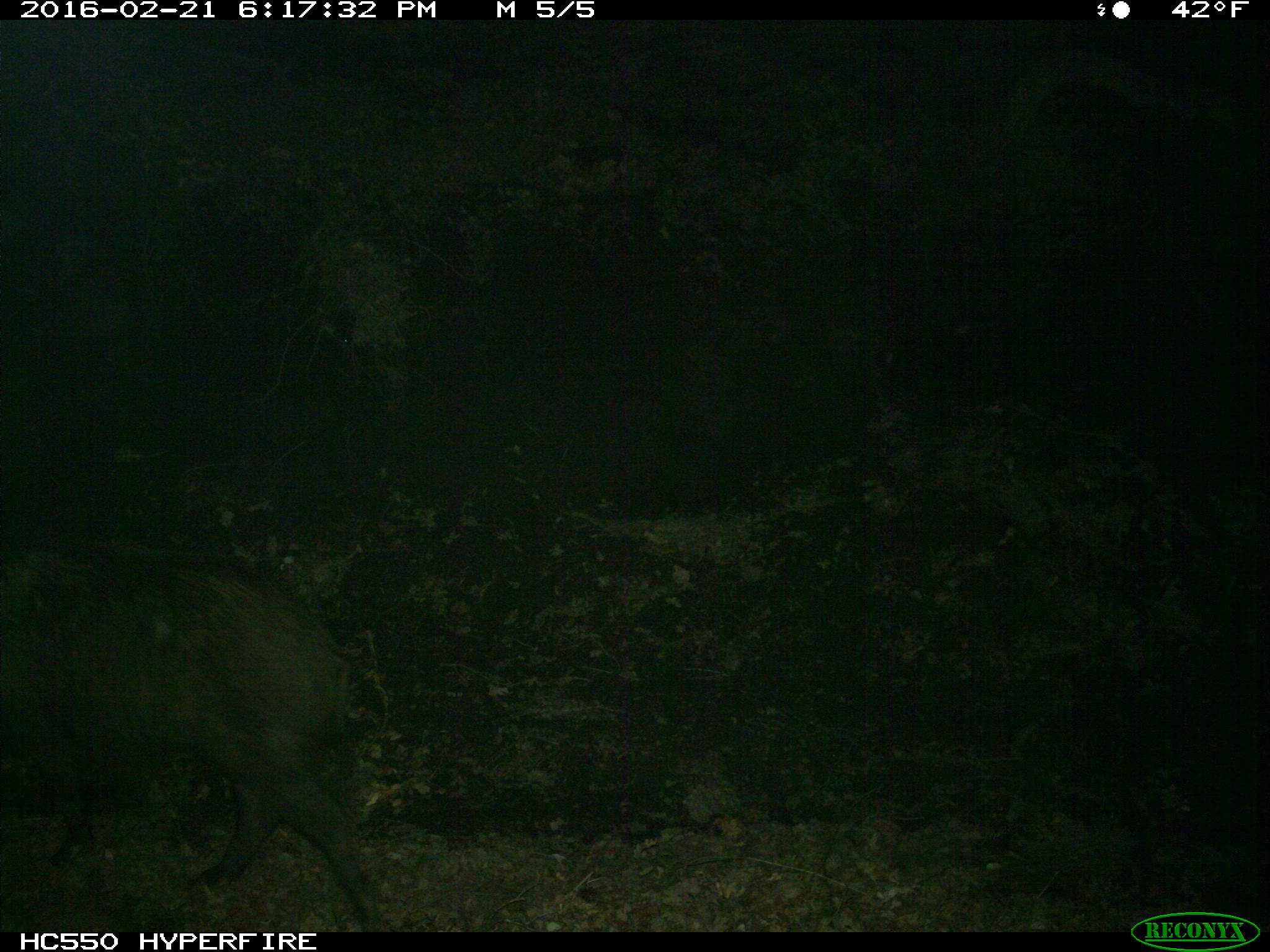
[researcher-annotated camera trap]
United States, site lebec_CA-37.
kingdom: Animalia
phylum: Chordata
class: Mammalia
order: Artiodactyla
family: Suidae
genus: Sus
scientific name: Sus scrofa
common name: wild boar